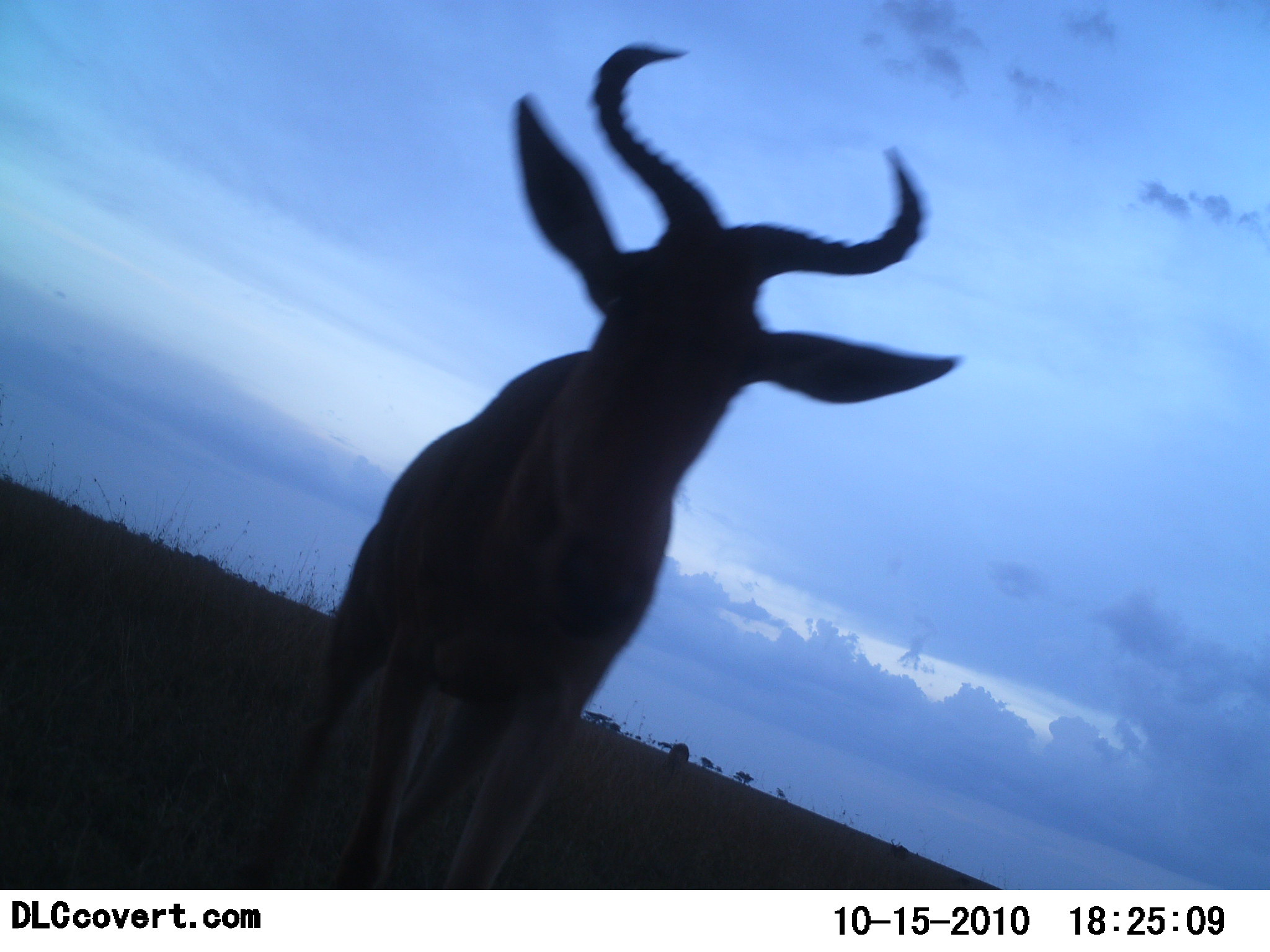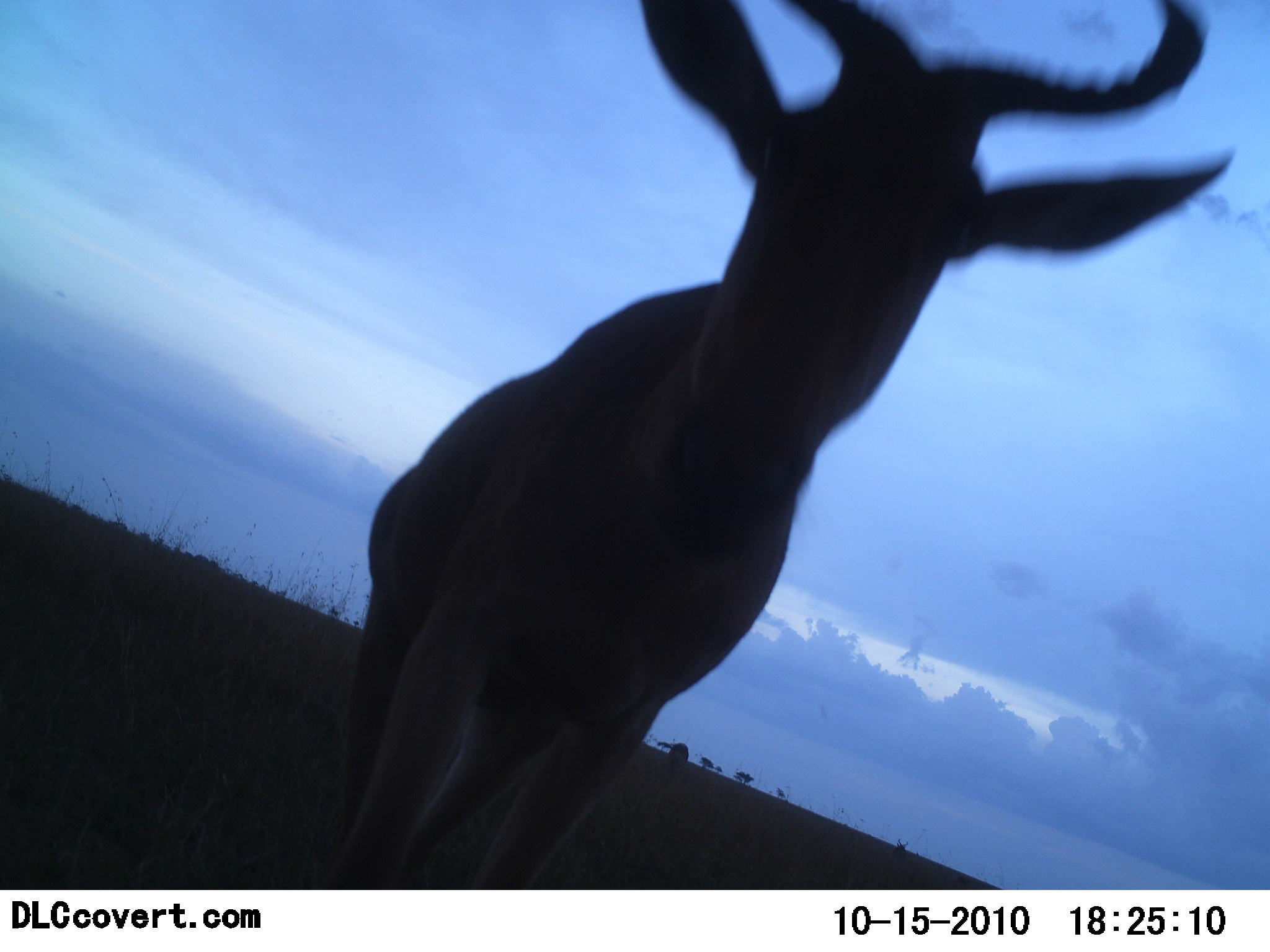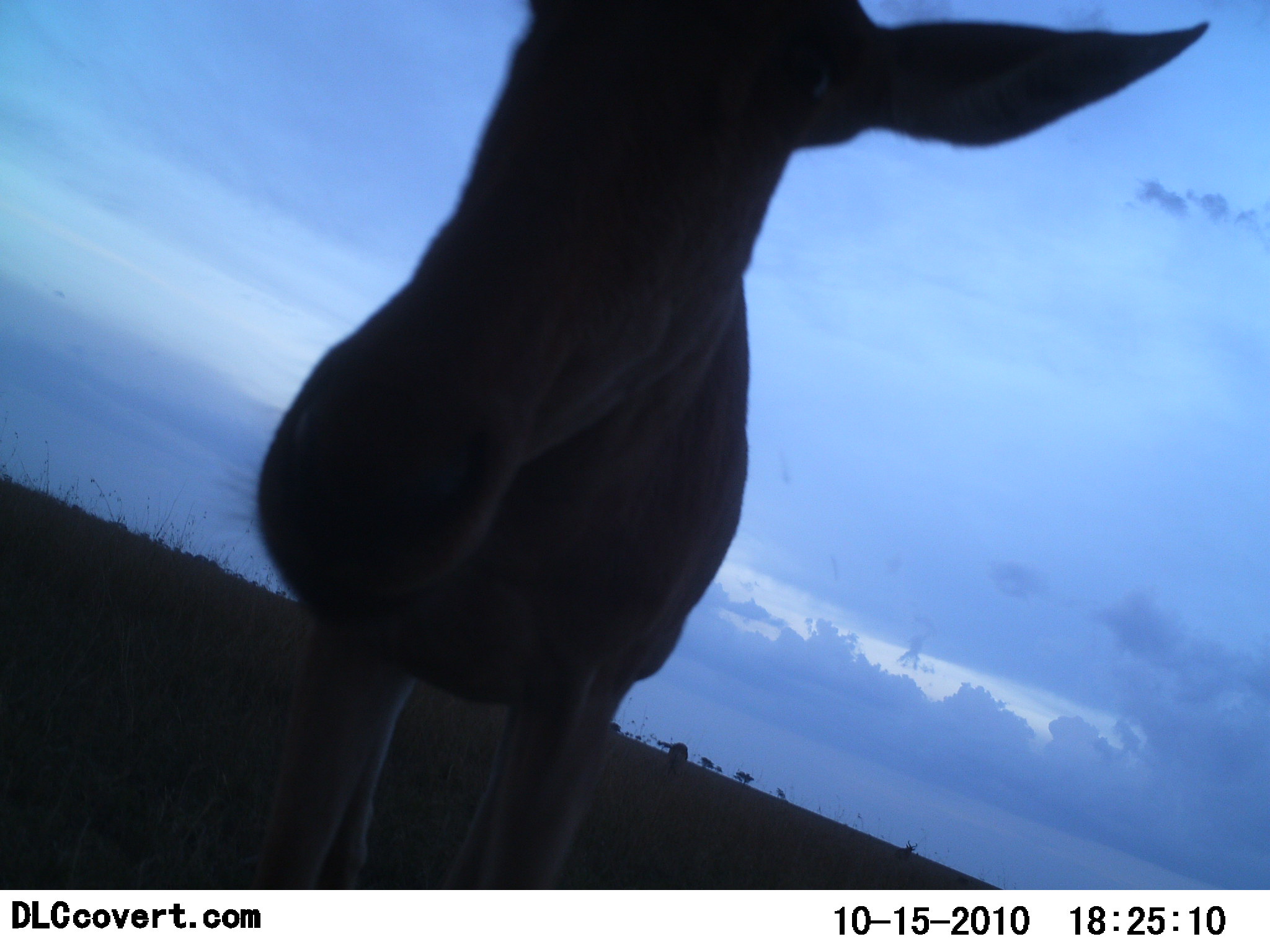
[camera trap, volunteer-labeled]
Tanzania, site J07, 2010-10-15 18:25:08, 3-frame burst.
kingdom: Animalia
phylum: Chordata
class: Mammalia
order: Artiodactyla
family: Bovidae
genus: Alcelaphus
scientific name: Alcelaphus buselaphus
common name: hartebeest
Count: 1.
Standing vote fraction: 42%.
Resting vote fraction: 0%.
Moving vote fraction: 50%.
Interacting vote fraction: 8%.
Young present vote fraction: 0%.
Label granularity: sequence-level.